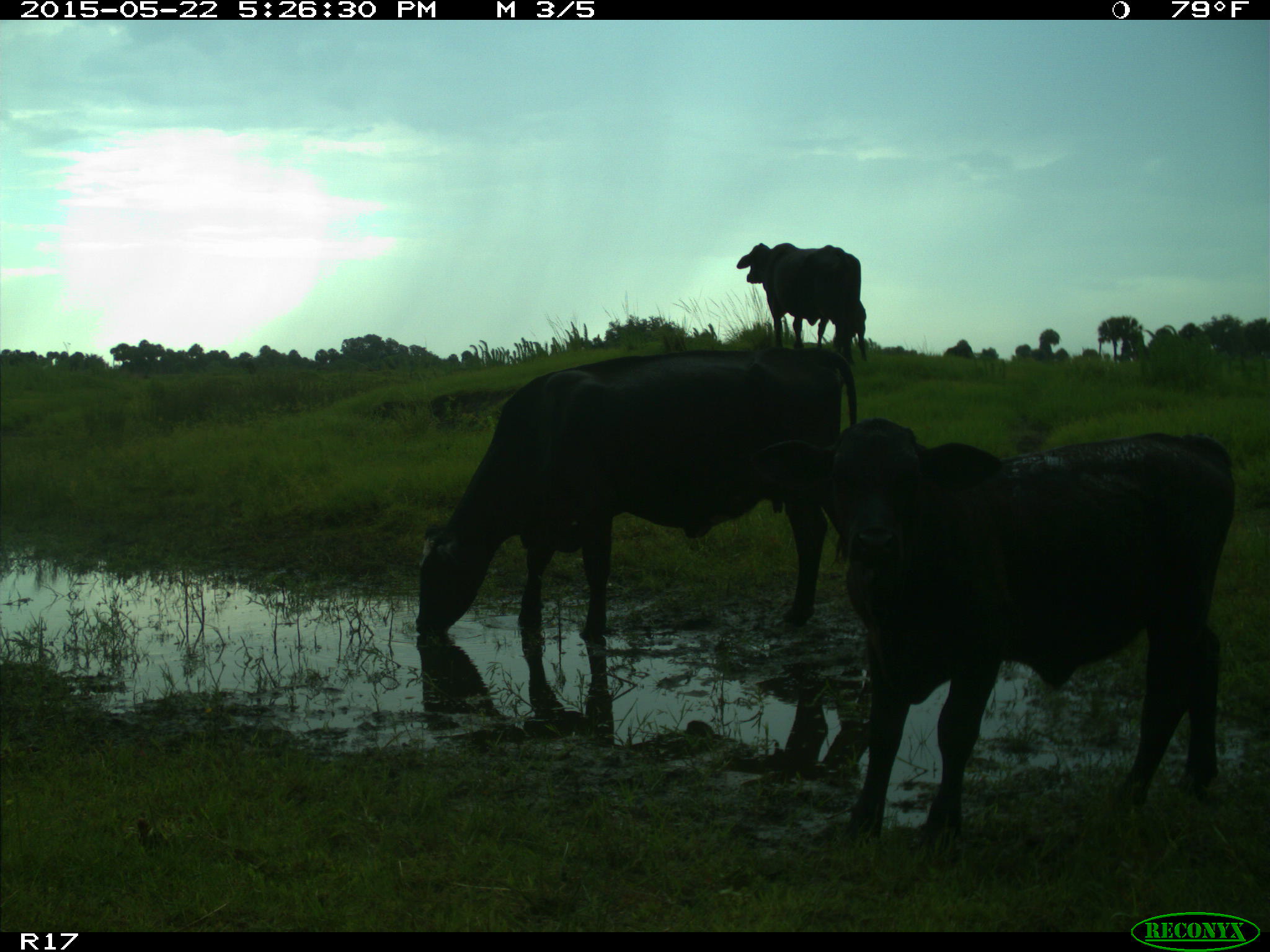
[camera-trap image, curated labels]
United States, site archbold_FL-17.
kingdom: Animalia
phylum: Chordata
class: Mammalia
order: Artiodactyla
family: Bovidae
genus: Bos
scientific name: Bos taurus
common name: domestic cow